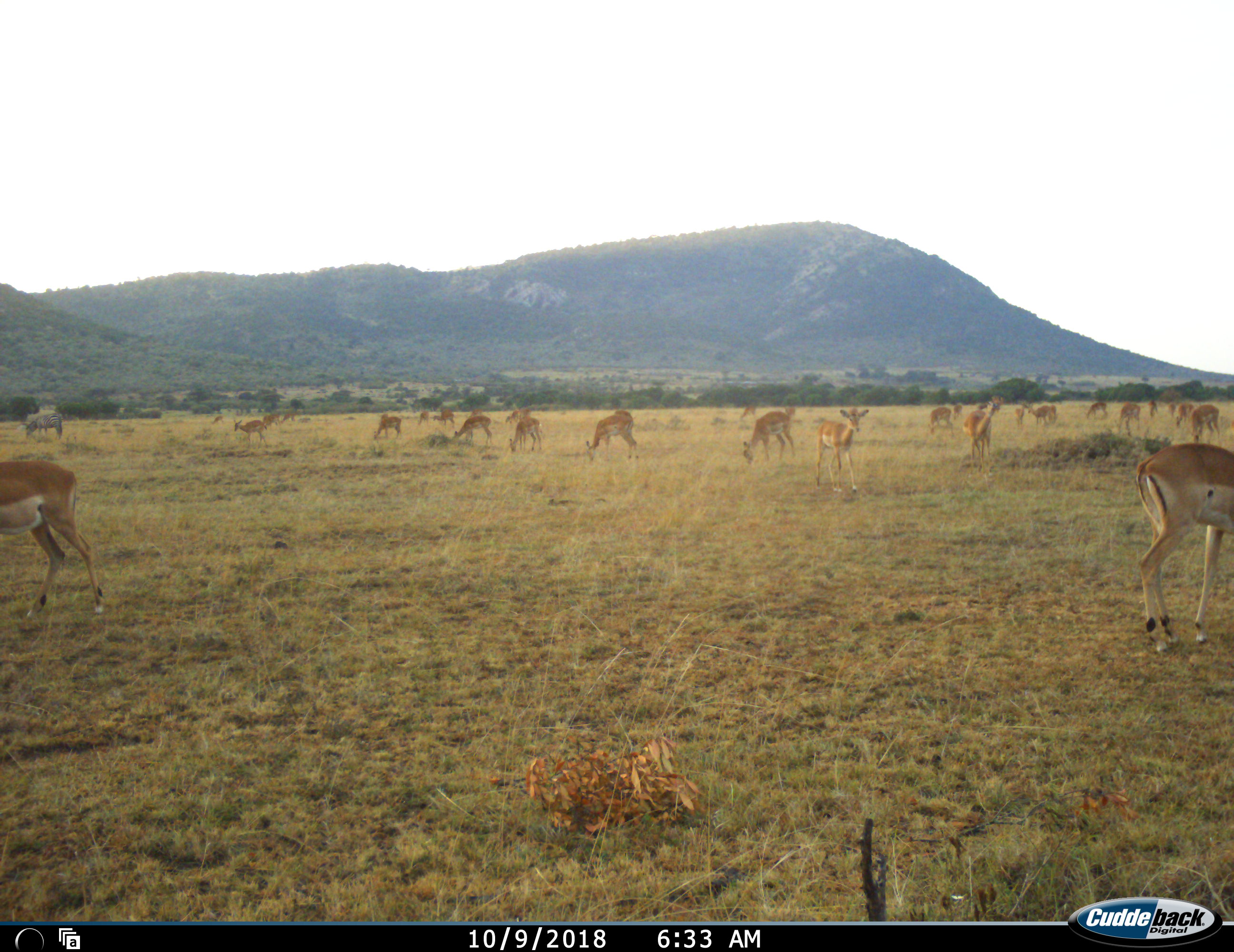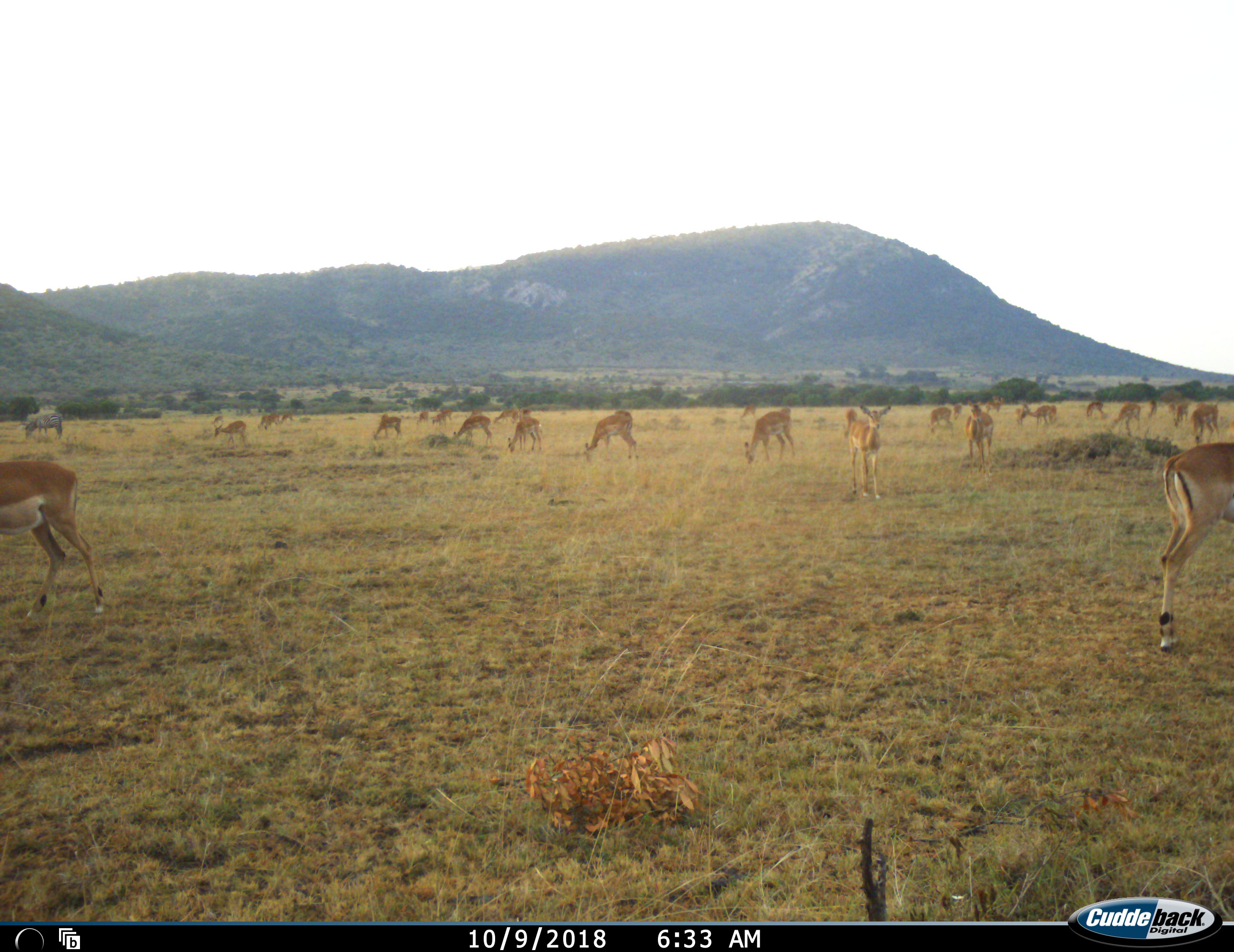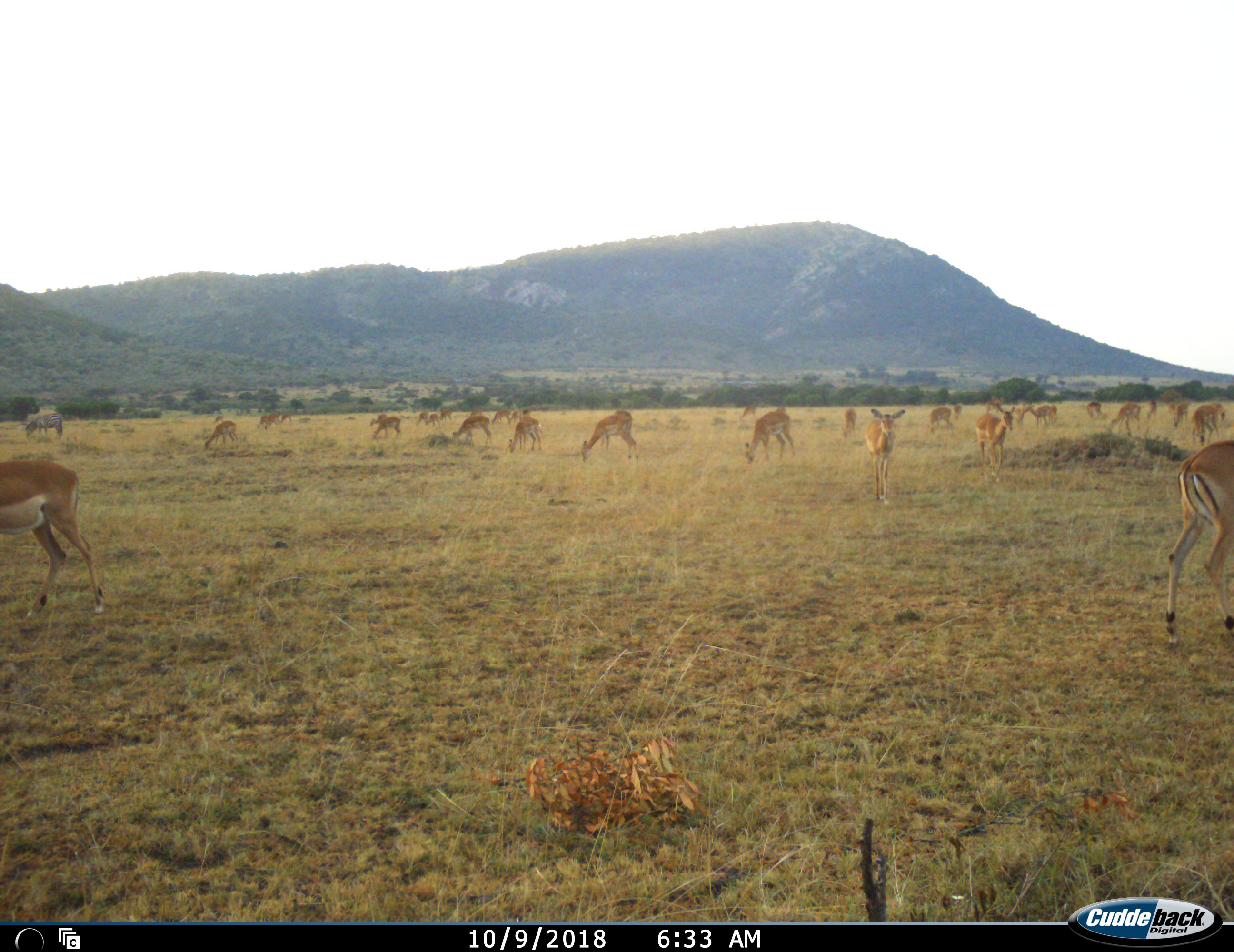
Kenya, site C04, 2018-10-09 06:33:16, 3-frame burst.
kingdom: Animalia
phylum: Chordata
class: Mammalia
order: Artiodactyla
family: Bovidae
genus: Aepyceros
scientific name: Aepyceros melampus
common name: impala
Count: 11-50.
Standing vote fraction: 56%.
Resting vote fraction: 11%.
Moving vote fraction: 78%.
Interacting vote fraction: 11%.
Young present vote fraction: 11%.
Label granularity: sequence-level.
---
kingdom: Animalia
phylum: Chordata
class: Mammalia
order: Perissodactyla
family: Equidae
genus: Equus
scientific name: Equus quagga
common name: plains zebra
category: zebra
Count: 1.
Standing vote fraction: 40%.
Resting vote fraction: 0%.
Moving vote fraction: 20%.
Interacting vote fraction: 0%.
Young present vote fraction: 0%.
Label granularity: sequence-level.